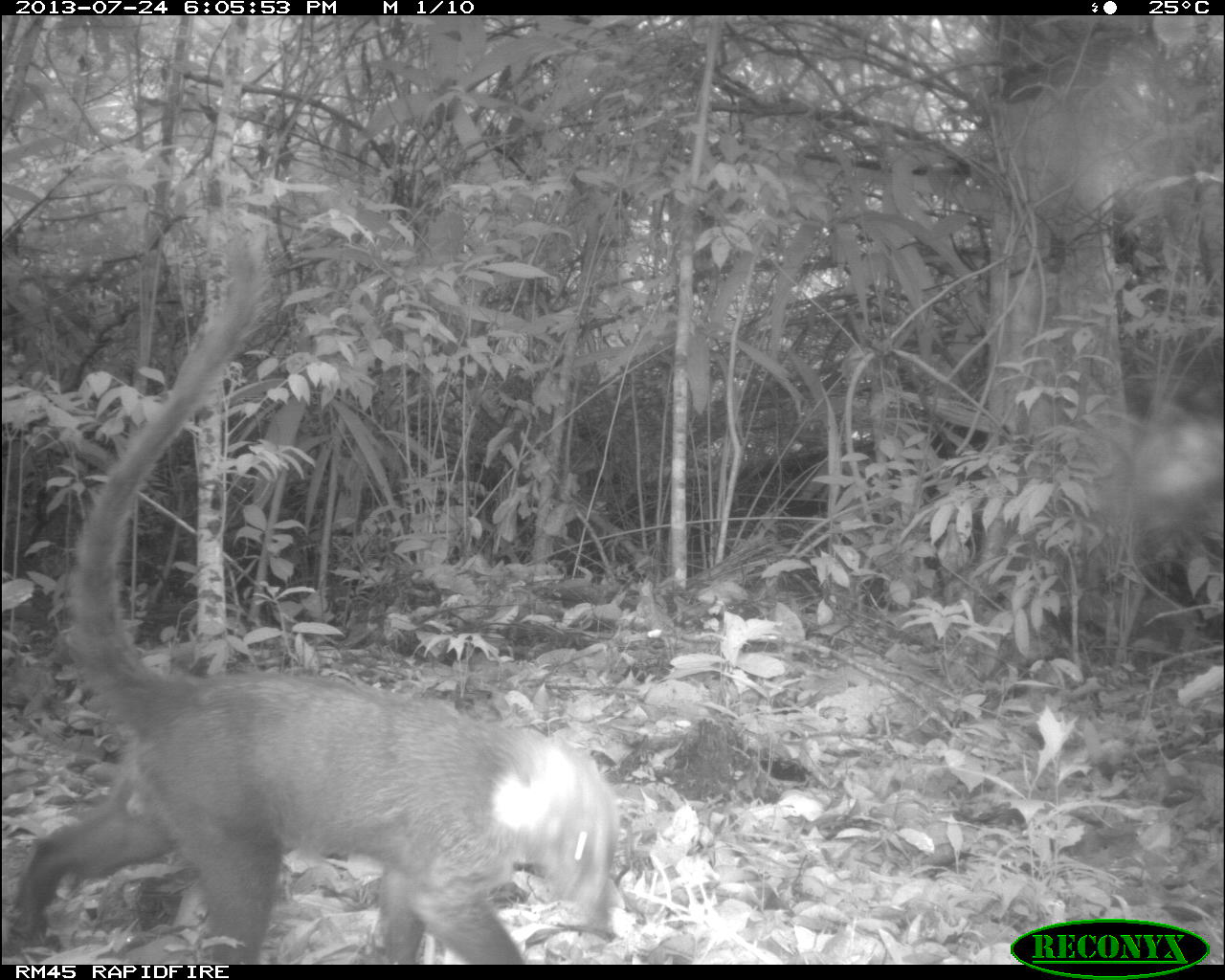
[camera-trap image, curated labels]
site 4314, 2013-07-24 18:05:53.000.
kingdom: Animalia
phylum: Chordata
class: Mammalia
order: Carnivora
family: Procyonidae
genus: Nasua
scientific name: Nasua narica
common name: white-nosed coati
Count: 1.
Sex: male.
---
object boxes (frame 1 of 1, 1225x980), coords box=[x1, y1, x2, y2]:
nasua narica: box=[0, 223, 619, 964]